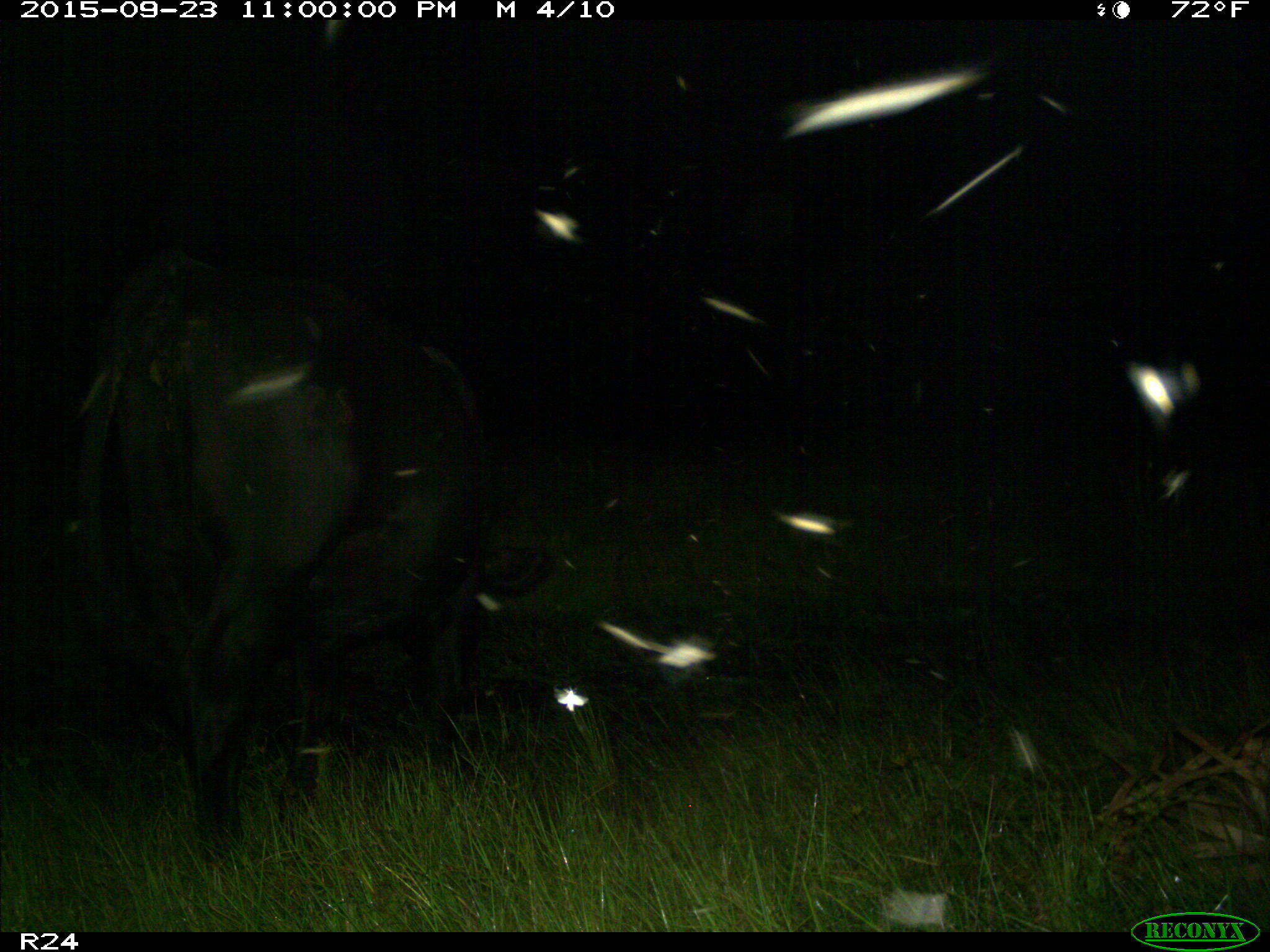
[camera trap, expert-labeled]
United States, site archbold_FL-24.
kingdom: Animalia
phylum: Chordata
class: Mammalia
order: Artiodactyla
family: Bovidae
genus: Bos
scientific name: Bos taurus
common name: domestic cow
Bos taurus (domestic cow).